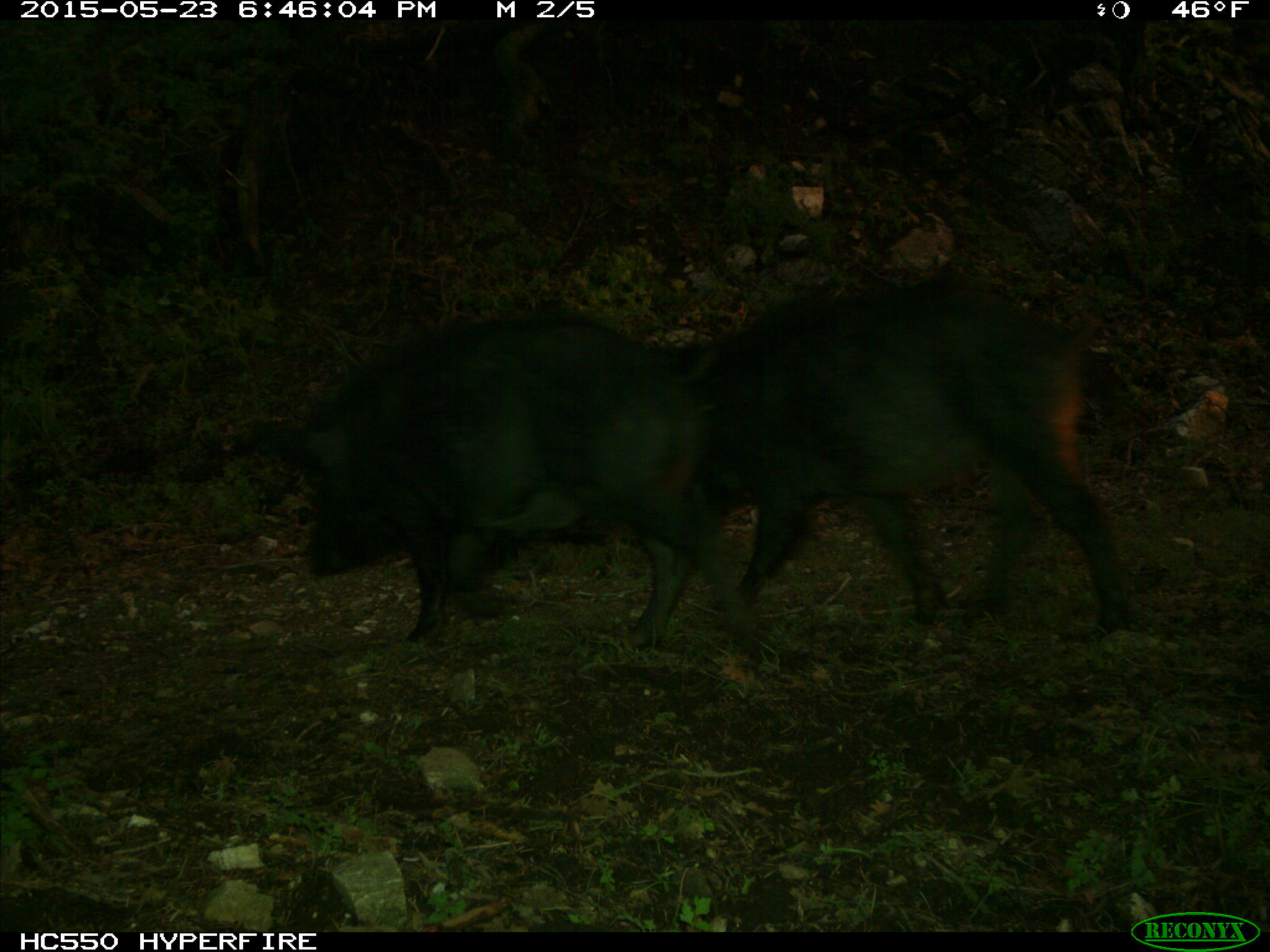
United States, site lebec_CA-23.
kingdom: Animalia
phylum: Chordata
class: Mammalia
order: Artiodactyla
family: Suidae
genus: Sus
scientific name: Sus scrofa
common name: wild boar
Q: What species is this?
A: Sus scrofa (wild boar).